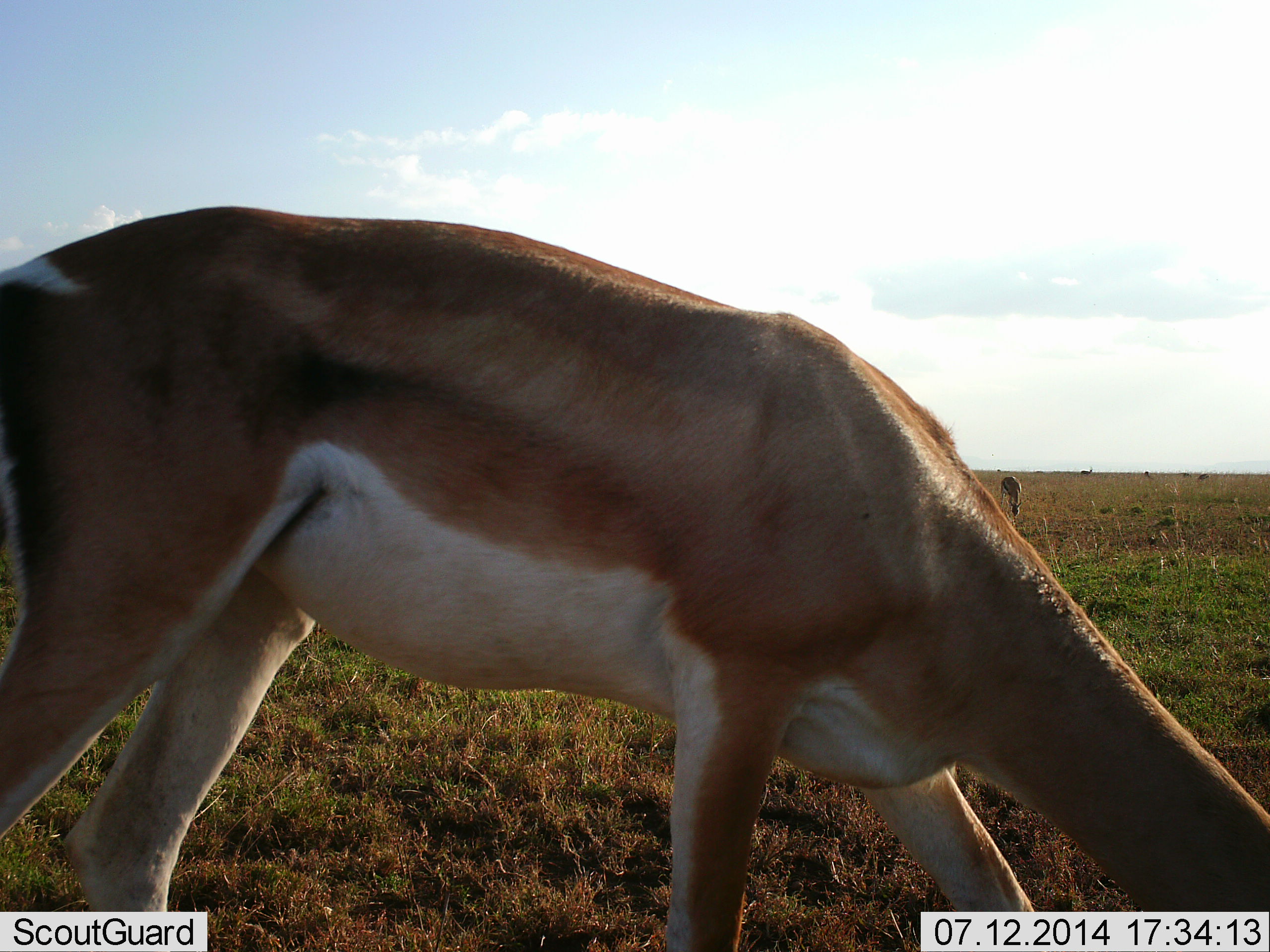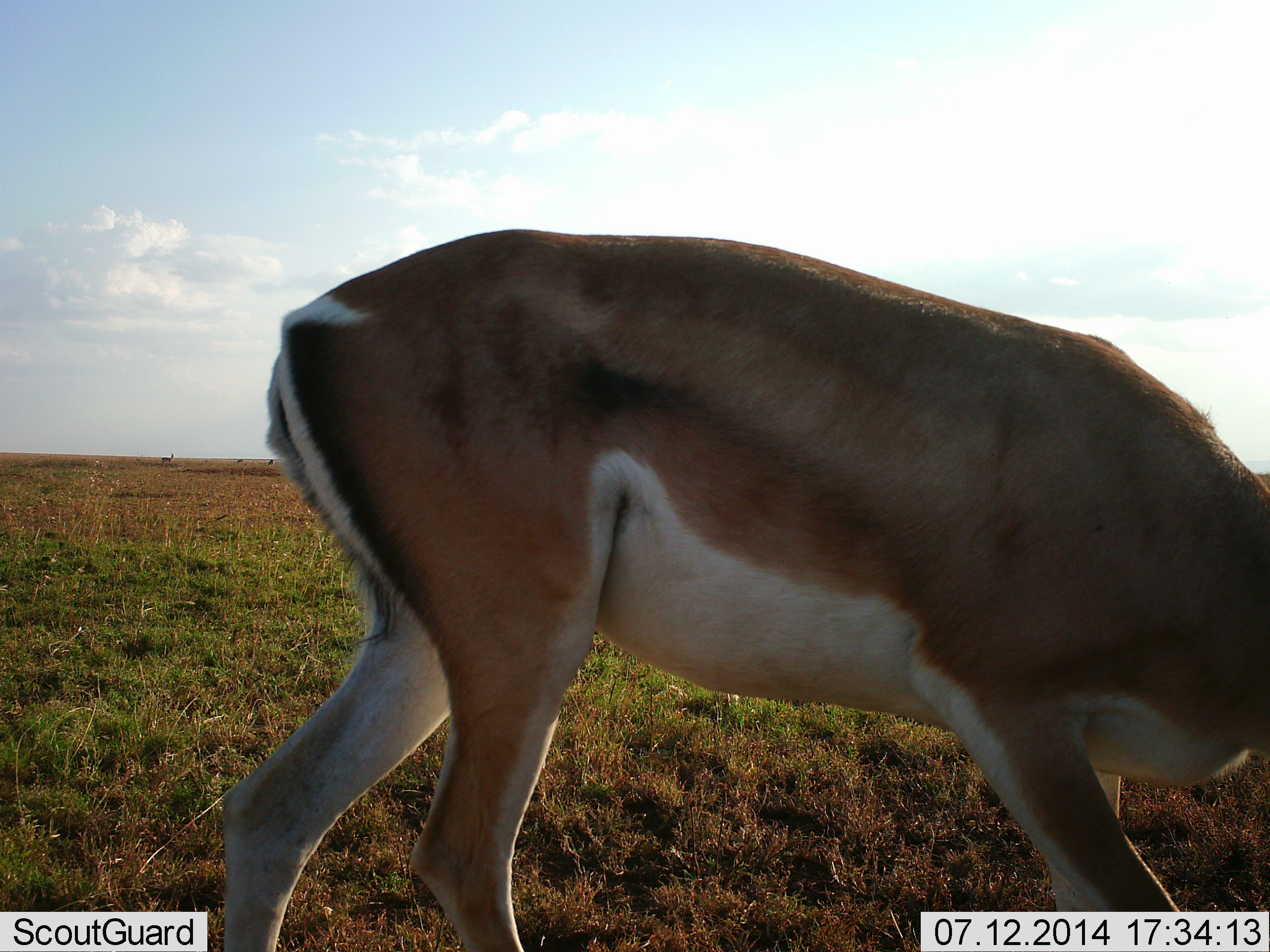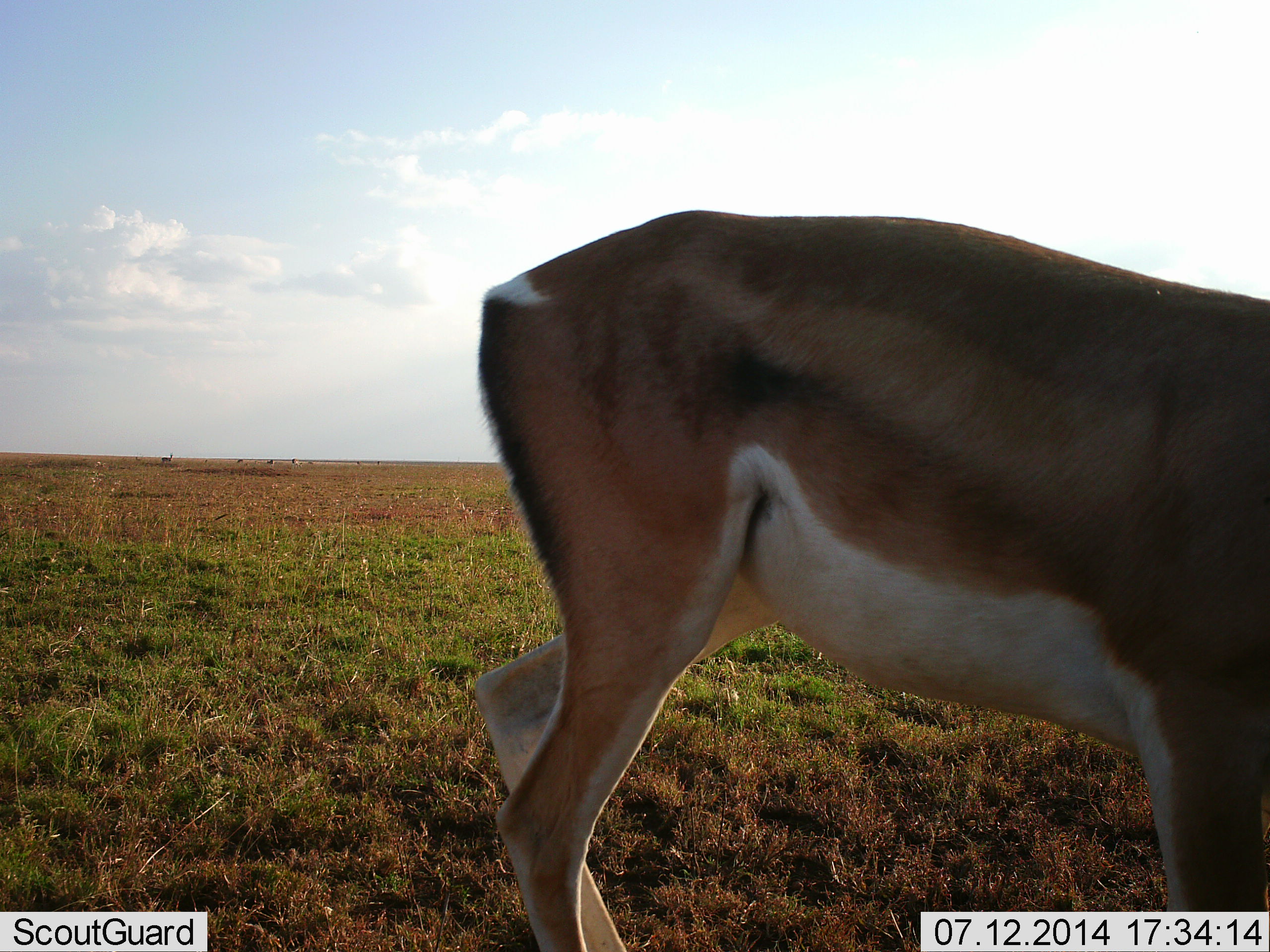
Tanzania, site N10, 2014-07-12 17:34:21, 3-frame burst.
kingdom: Animalia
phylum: Chordata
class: Mammalia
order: Artiodactyla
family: Bovidae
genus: Nanger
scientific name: Nanger granti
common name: grant's gazelle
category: gazellegrants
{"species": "gazellegrants (grant's gazelle) (Nanger granti)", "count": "1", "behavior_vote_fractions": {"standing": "10%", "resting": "0%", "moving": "20%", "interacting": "0%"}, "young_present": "0%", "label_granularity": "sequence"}